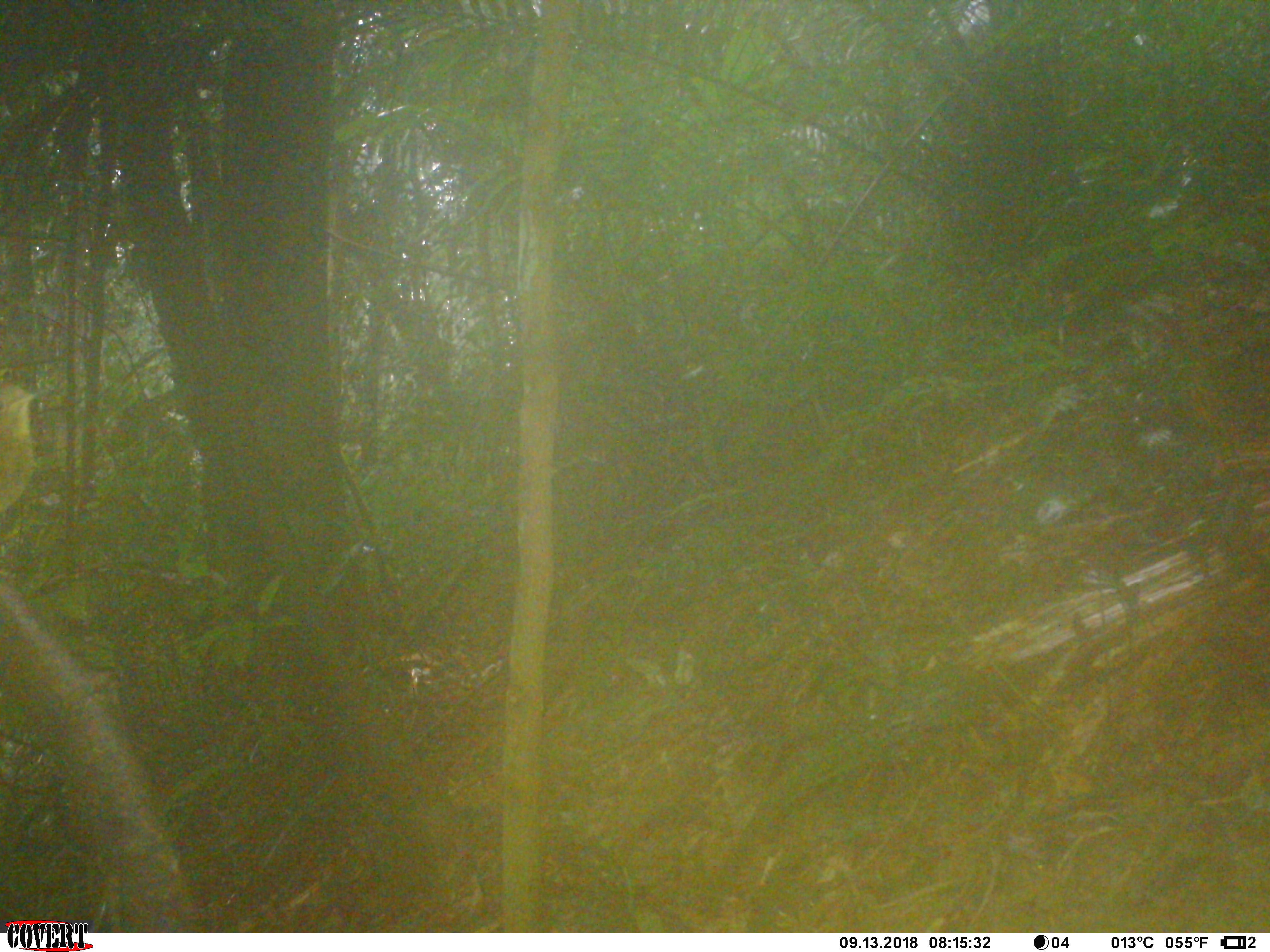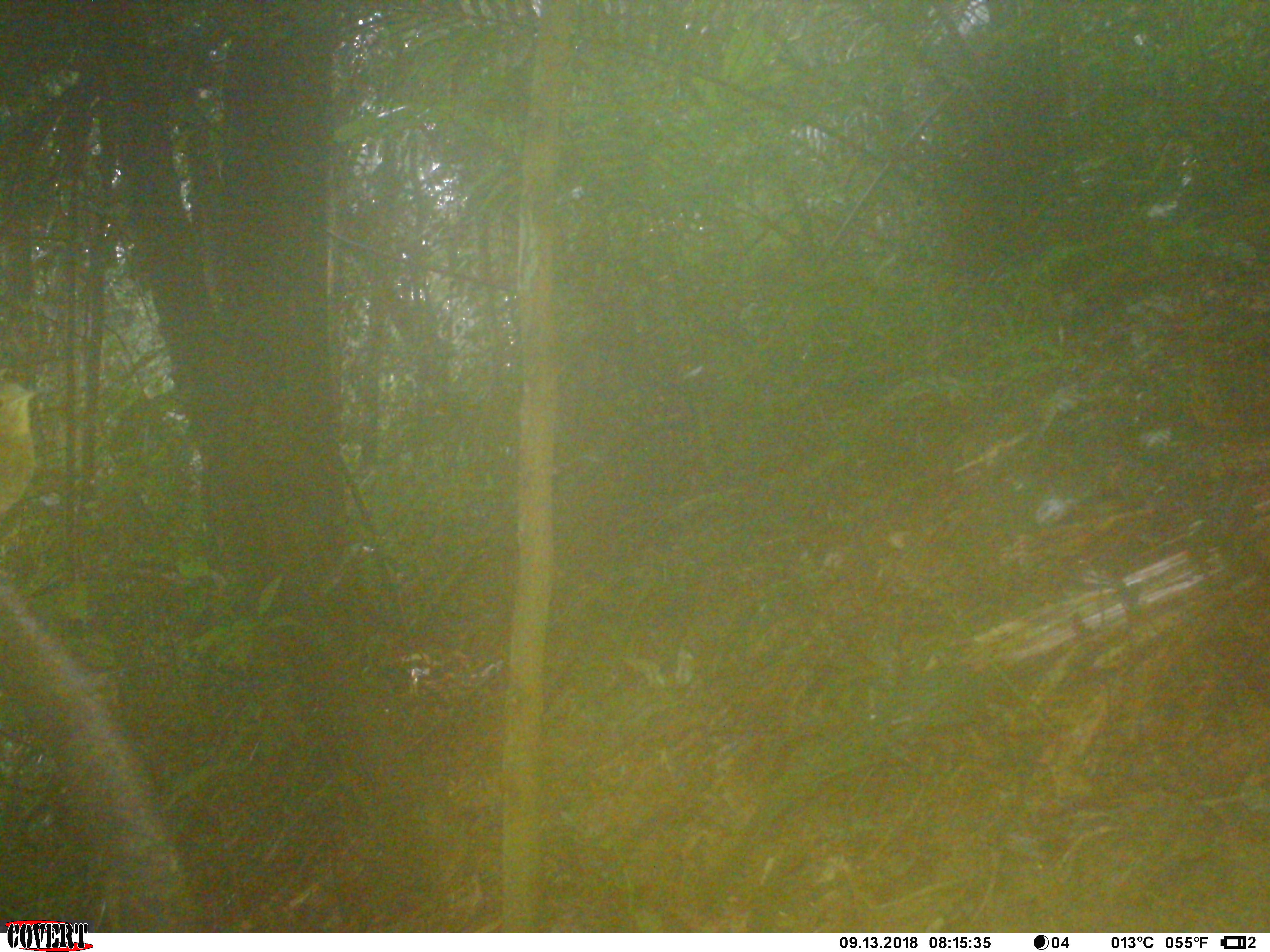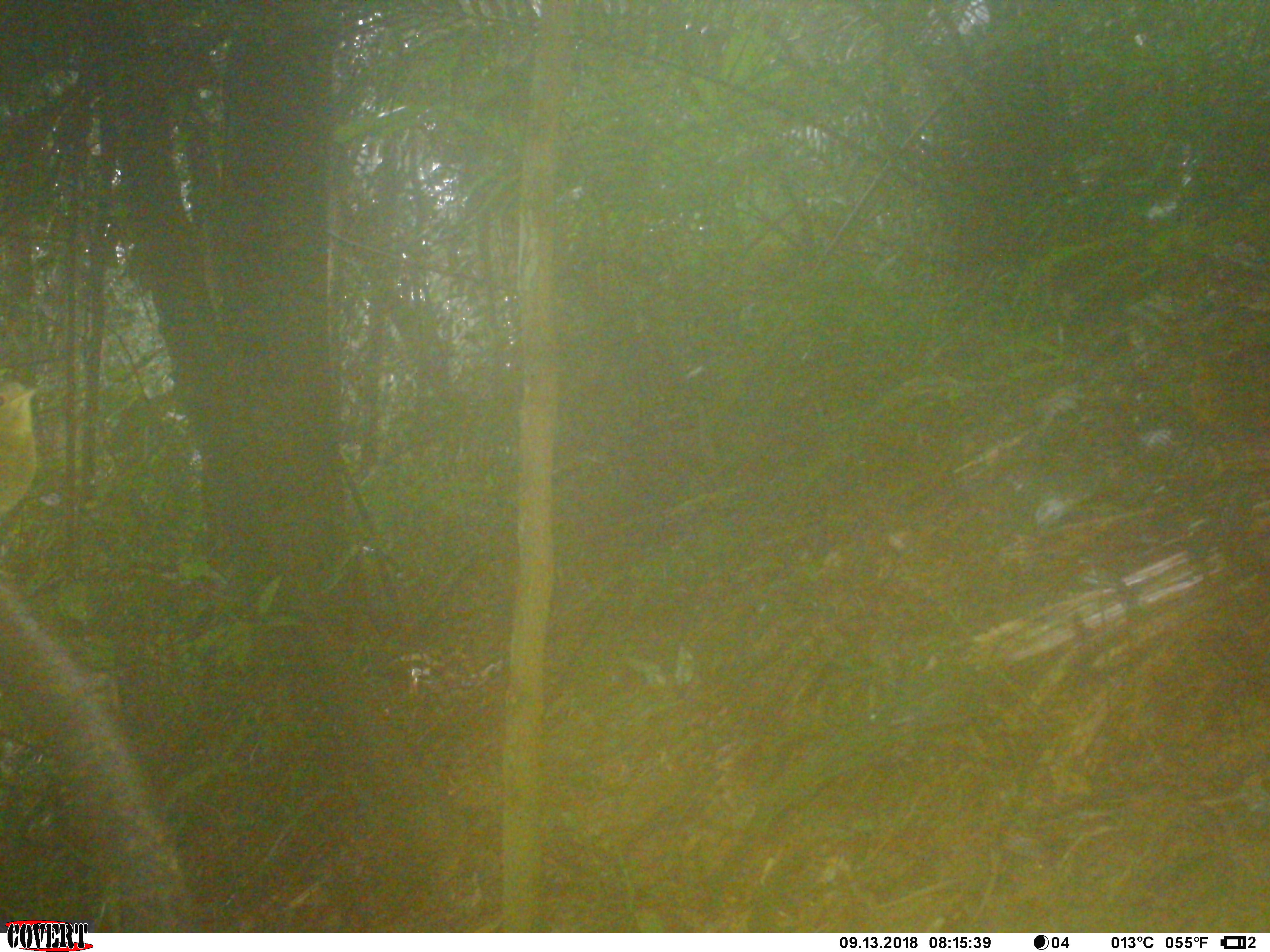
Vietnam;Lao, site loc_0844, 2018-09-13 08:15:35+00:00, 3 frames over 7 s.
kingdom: Animalia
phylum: Chordata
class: Aves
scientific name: Aves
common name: bird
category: unidentified bird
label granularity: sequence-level